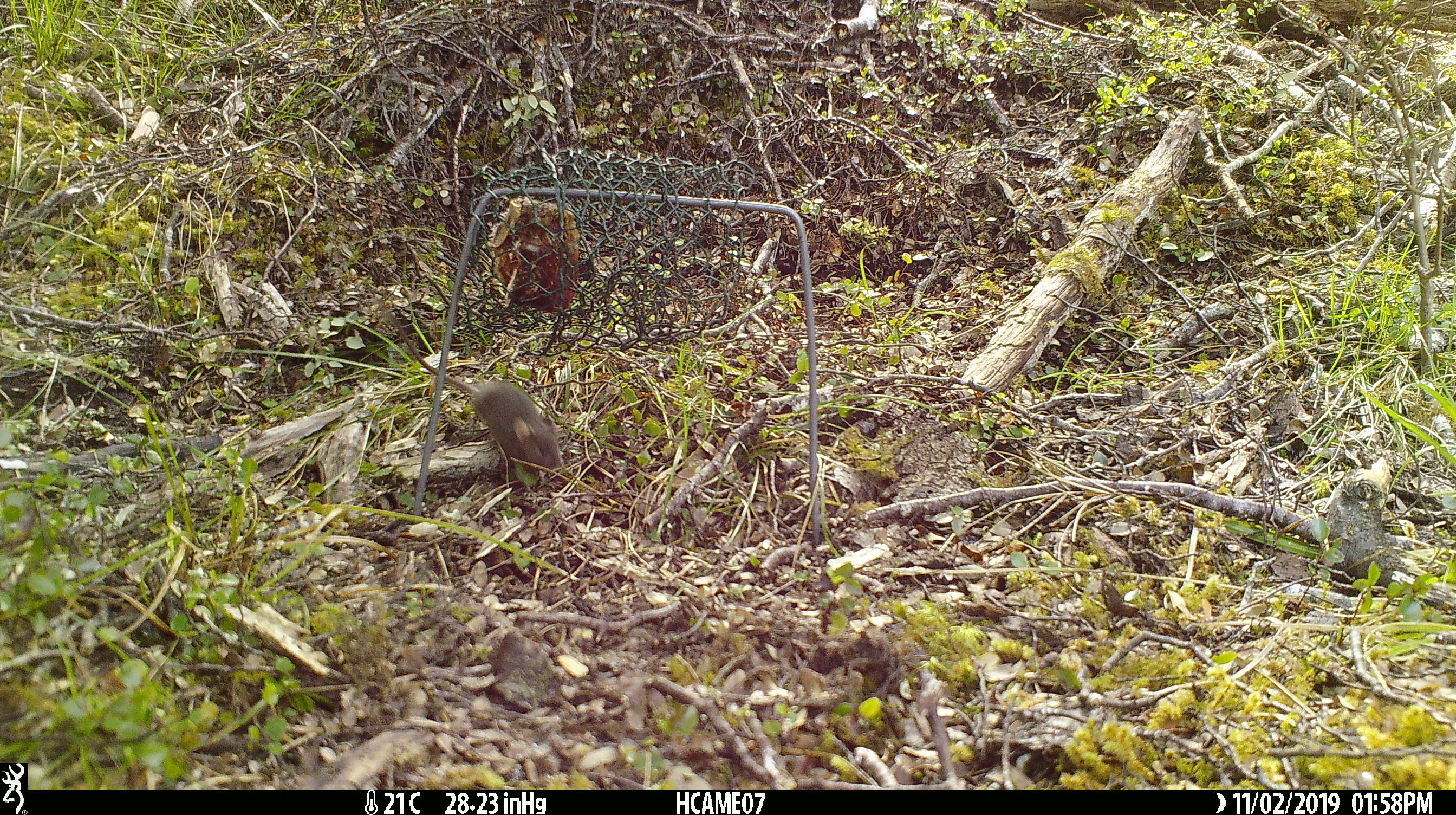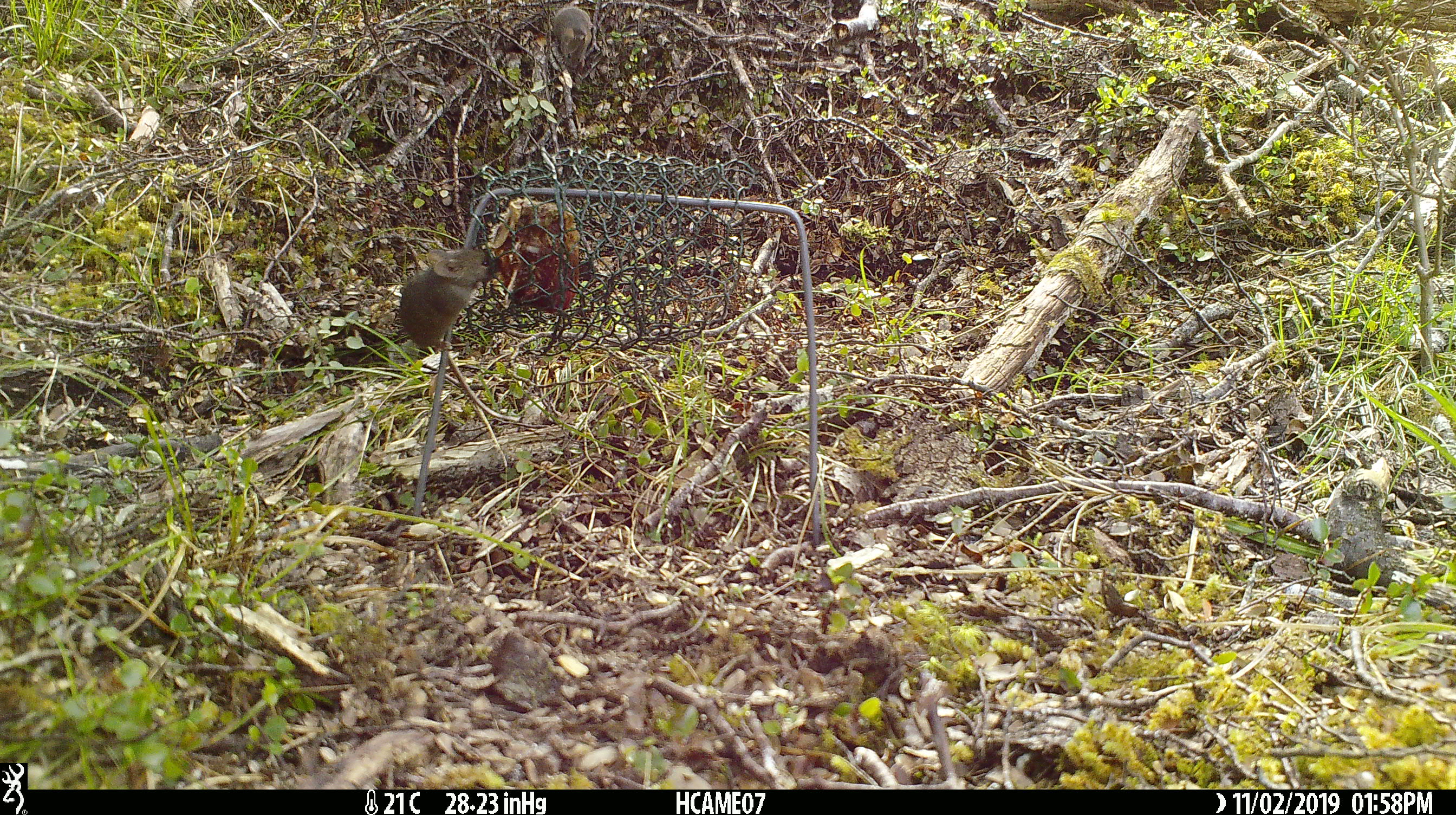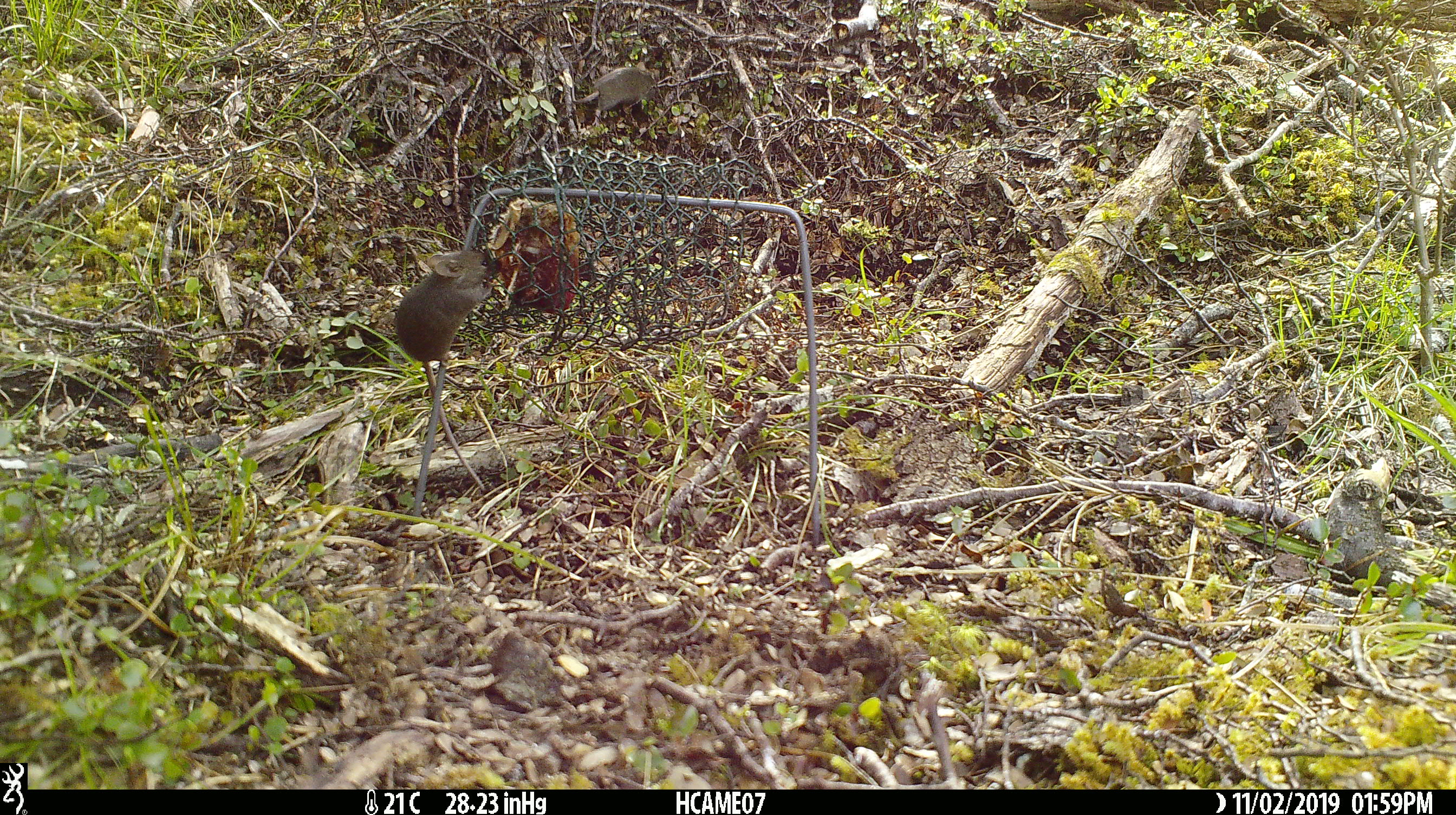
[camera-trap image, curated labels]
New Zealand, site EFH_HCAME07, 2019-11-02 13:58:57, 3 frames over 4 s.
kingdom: Animalia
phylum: Chordata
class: Mammalia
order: Rodentia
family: Muridae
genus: Mus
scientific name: Mus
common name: mouse